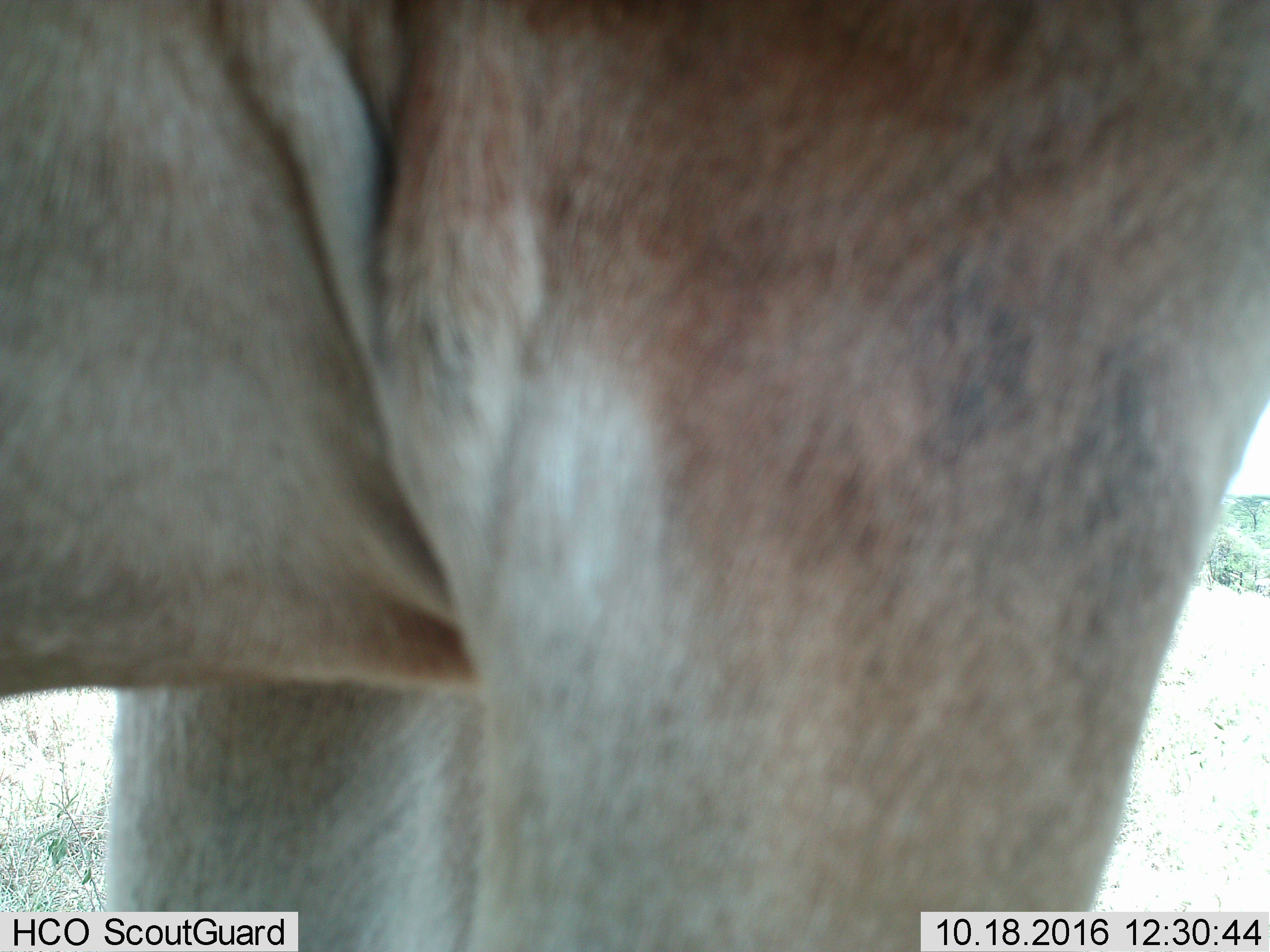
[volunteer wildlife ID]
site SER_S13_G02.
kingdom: Animalia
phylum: Chordata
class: Mammalia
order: Artiodactyla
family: Bovidae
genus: Connochaetes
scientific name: Connochaetes taurinus taurinus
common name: blue wildebeest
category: wildebeestblue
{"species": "wildebeestblue (blue wildebeest) (Connochaetes taurinus taurinus)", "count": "1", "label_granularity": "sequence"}